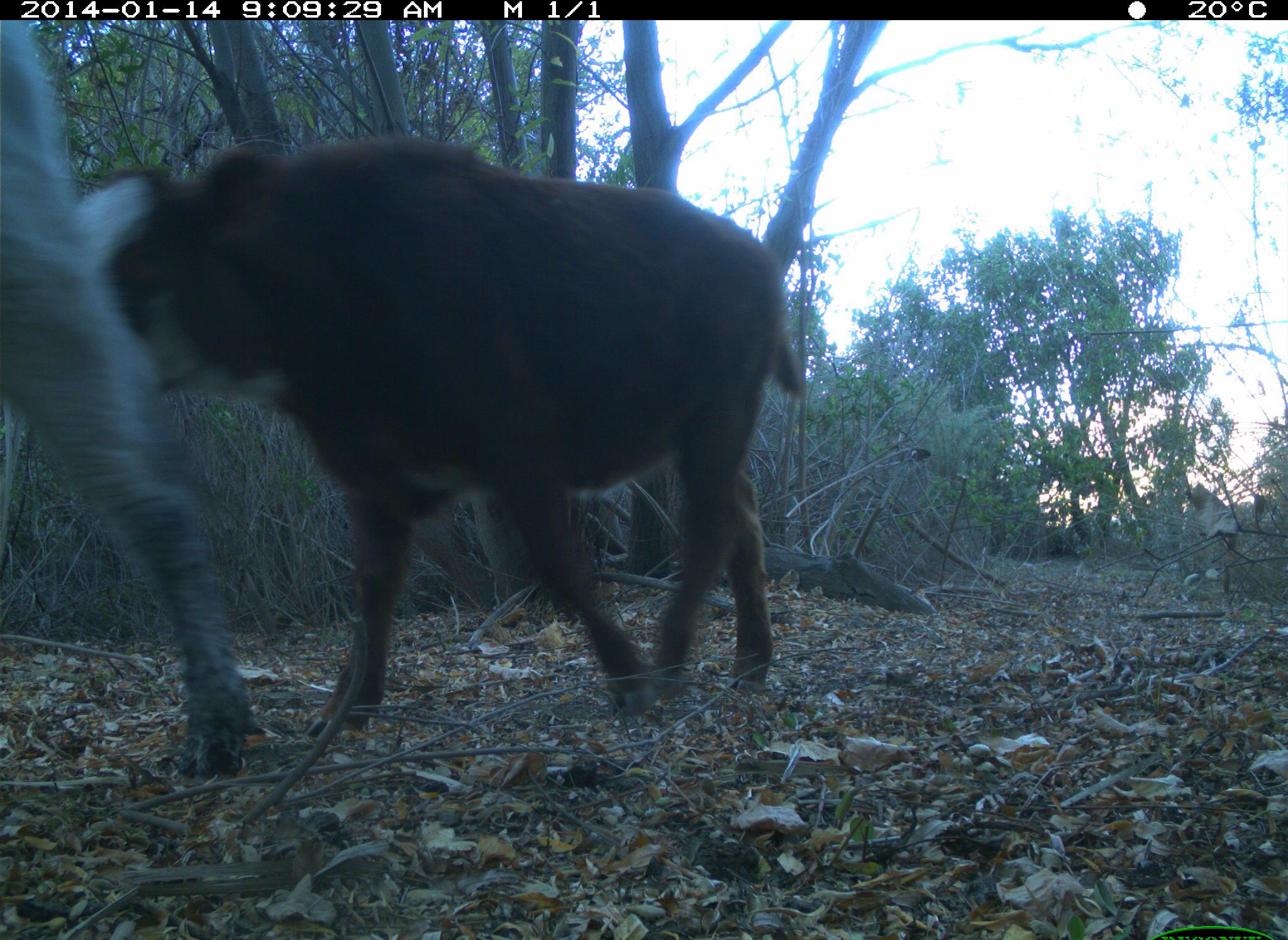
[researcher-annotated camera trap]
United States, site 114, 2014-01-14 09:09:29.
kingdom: Animalia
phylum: Chordata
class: Mammalia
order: Artiodactyla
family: Bovidae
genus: Bos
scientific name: Bos taurus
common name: cow